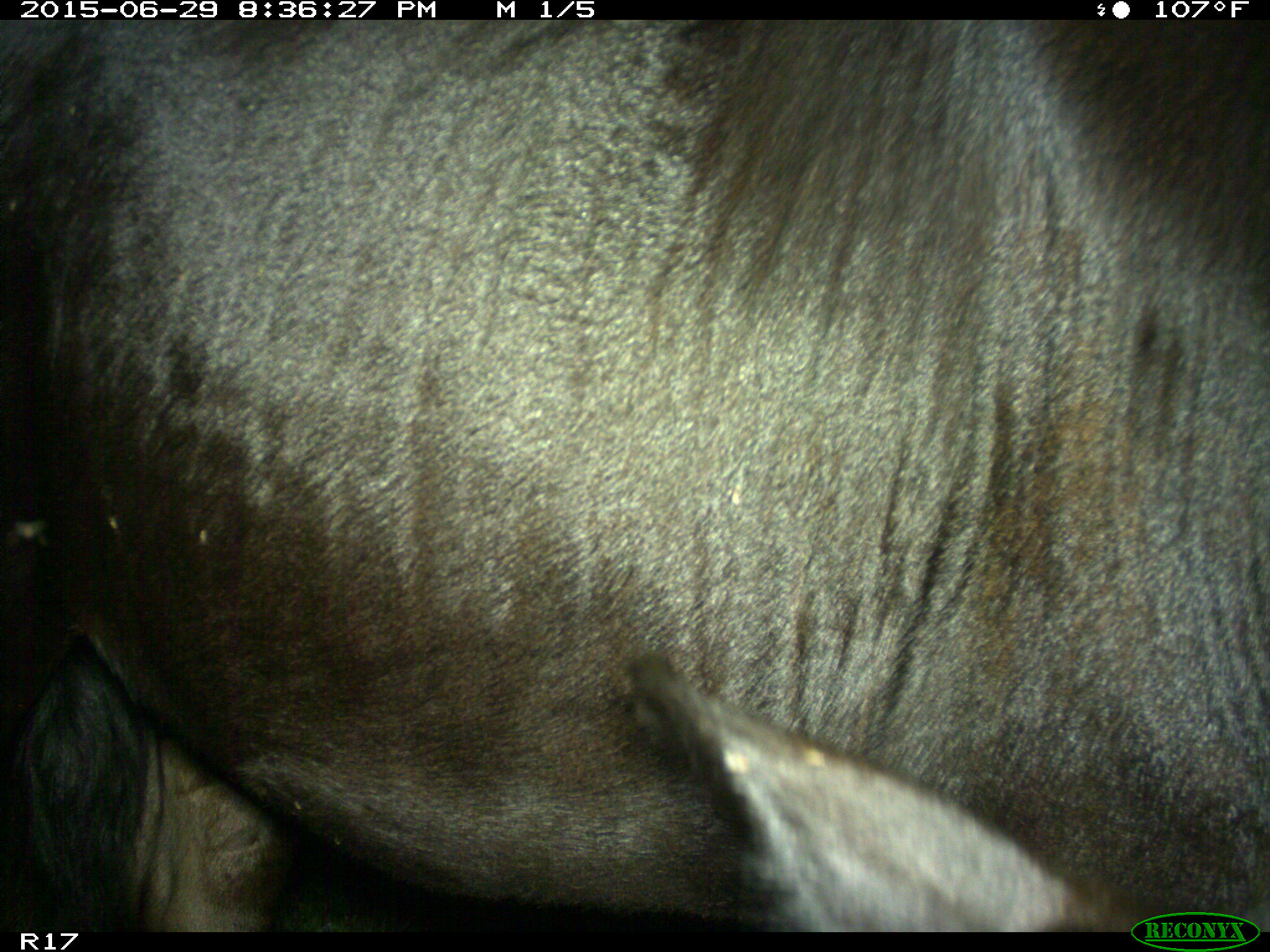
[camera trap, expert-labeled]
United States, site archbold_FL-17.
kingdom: Animalia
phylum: Chordata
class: Mammalia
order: Artiodactyla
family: Bovidae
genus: Bos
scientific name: Bos taurus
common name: domestic cow